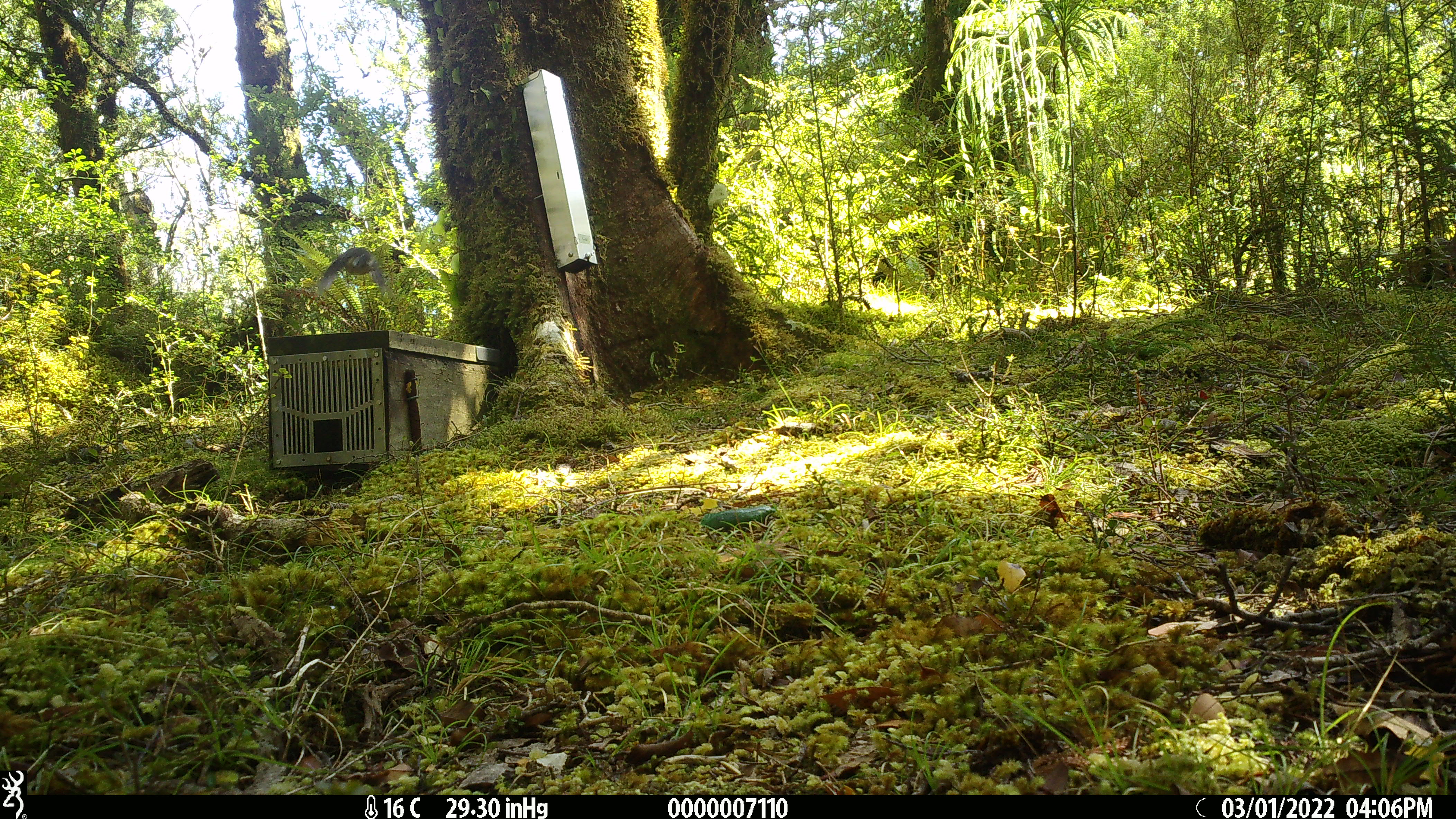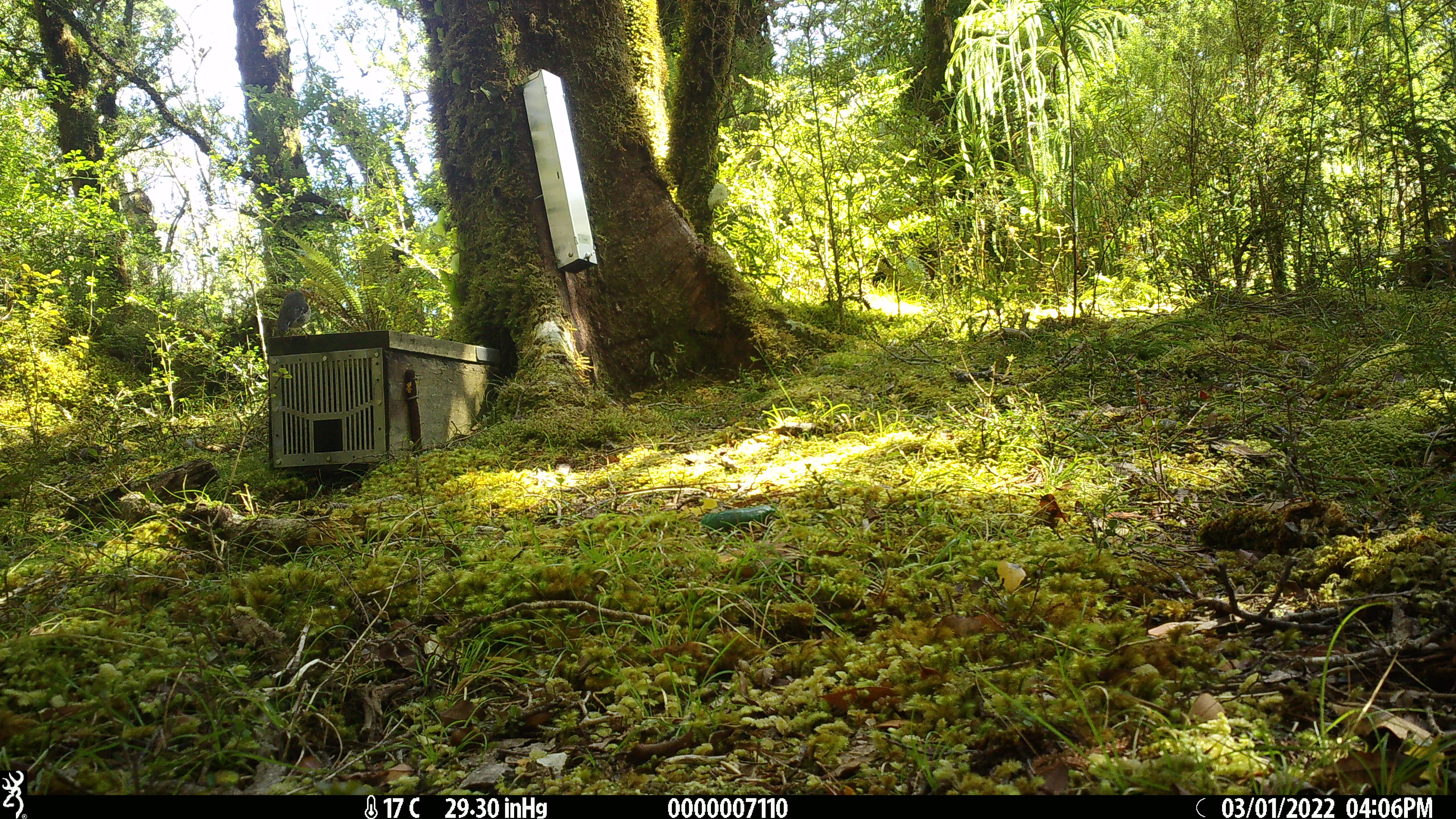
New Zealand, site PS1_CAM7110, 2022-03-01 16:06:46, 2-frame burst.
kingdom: Animalia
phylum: Chordata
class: Aves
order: Passeriformes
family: Petroicidae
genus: Petroica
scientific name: Petroica macrocephala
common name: tomtit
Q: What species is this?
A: Tomtit (Petroica macrocephala).